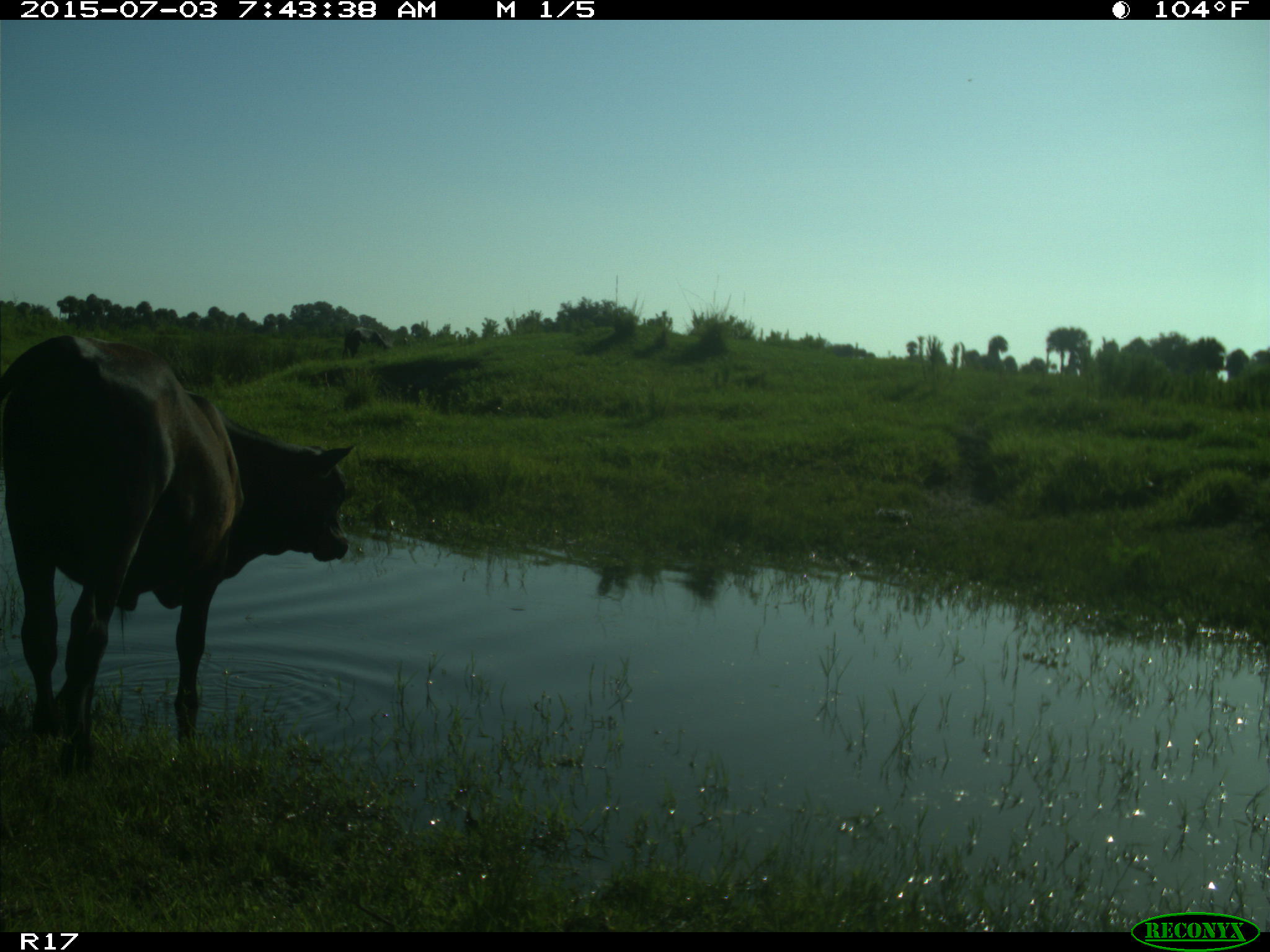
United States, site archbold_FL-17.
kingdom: Animalia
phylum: Chordata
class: Mammalia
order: Artiodactyla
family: Bovidae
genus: Bos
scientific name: Bos taurus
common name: domestic cow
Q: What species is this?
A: Bos taurus (domestic cow).